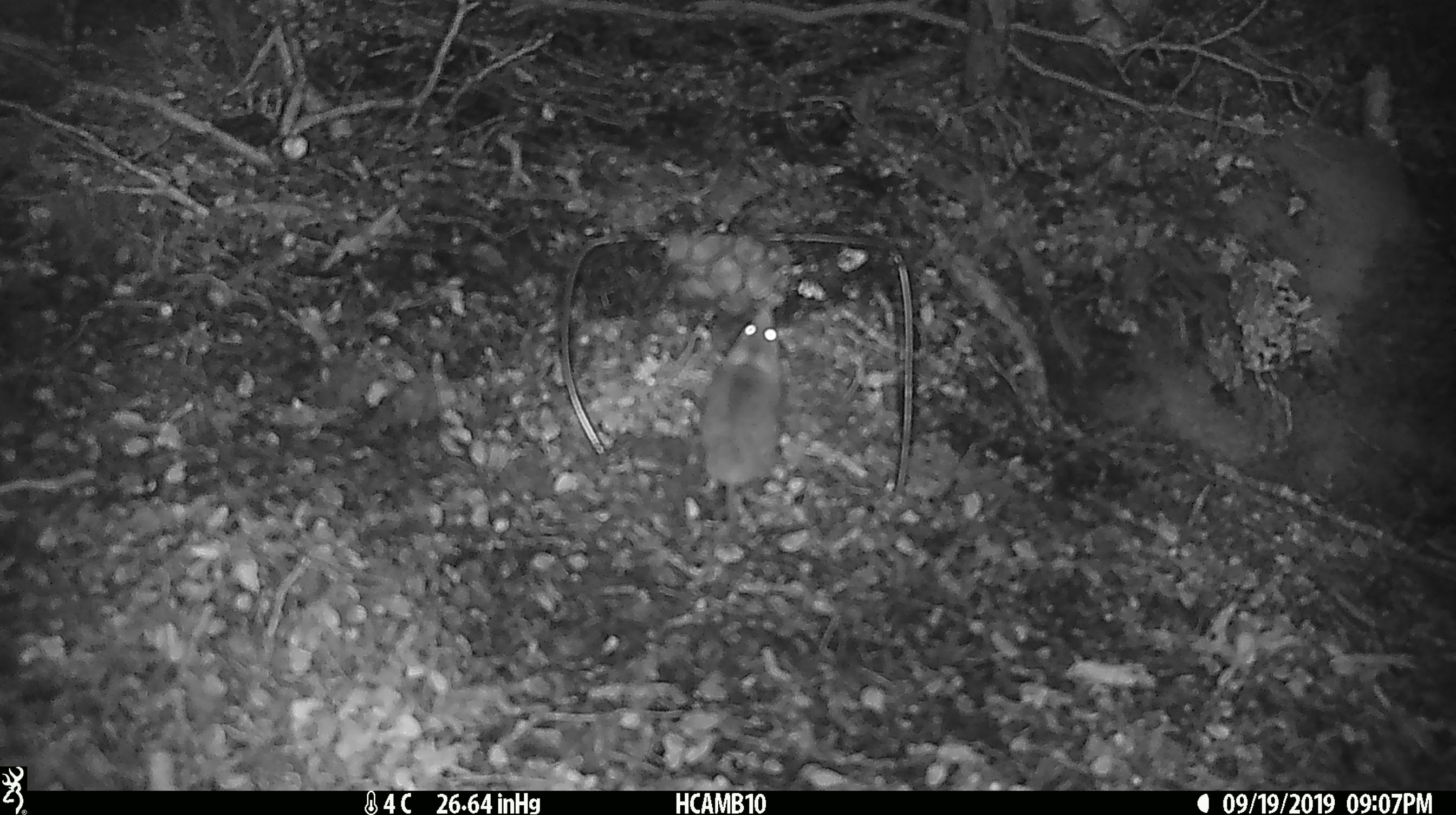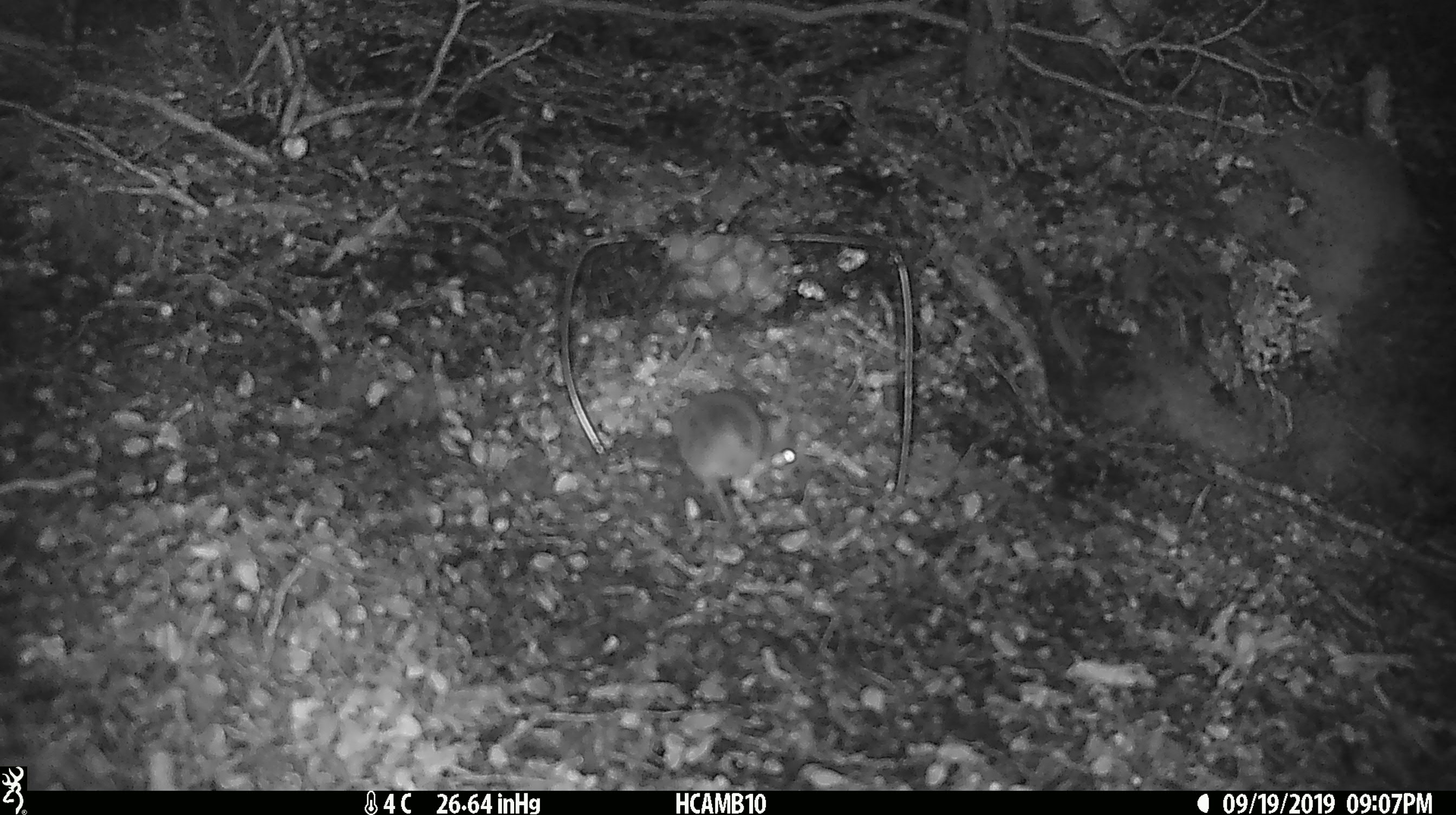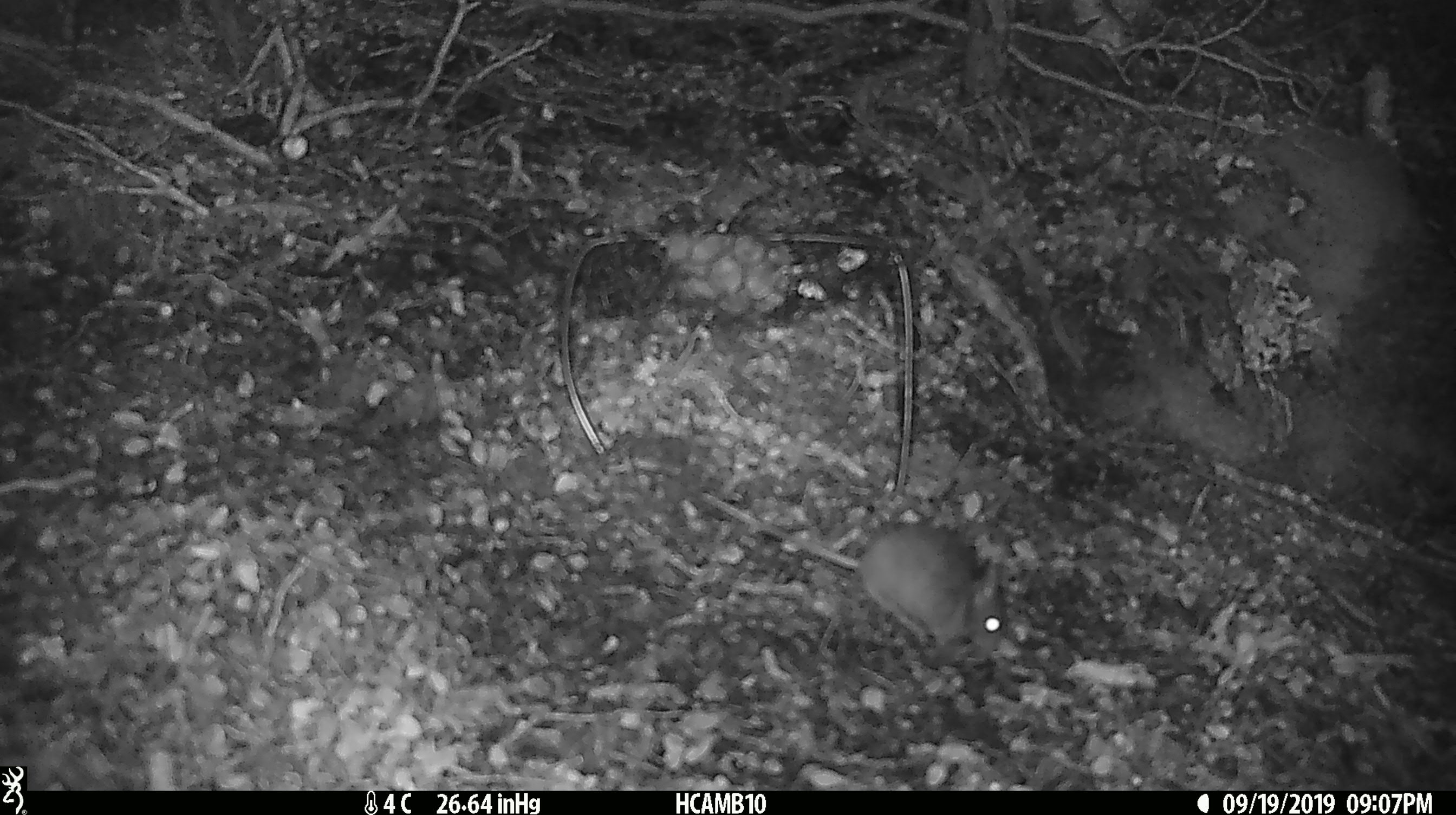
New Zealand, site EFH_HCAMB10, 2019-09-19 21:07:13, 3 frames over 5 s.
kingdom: Animalia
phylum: Chordata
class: Mammalia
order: Rodentia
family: Muridae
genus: Mus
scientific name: Mus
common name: mouse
Mouse (Mus).